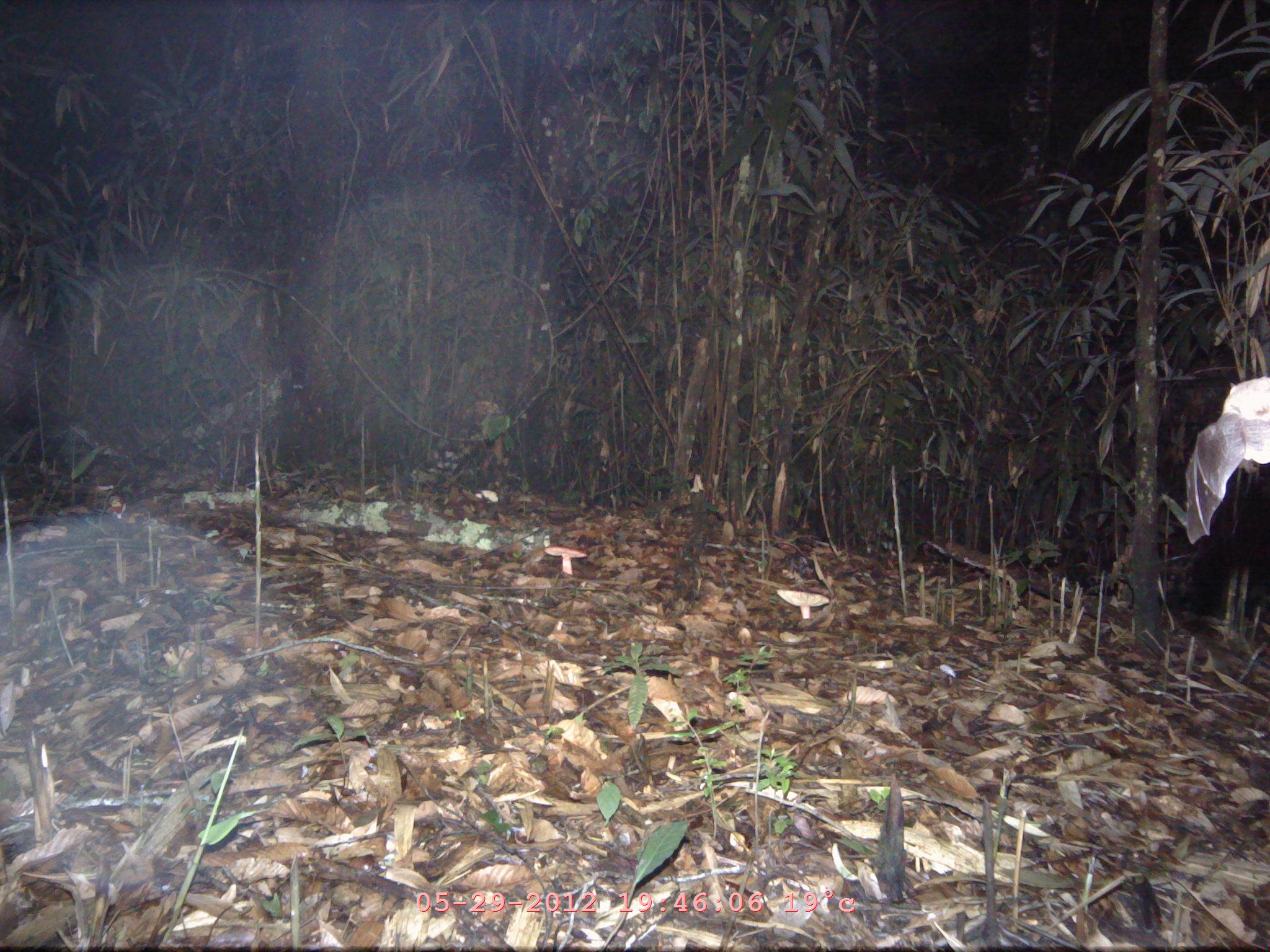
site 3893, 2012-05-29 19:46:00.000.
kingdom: Animalia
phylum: Chordata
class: Mammalia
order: Chiroptera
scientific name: Chiroptera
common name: bats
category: unknown bat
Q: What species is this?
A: Unknown bat (bats) (Chiroptera).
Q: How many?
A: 1.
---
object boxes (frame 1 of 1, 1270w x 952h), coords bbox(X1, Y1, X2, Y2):
unknown bat: bbox(1184, 375, 1270, 543)